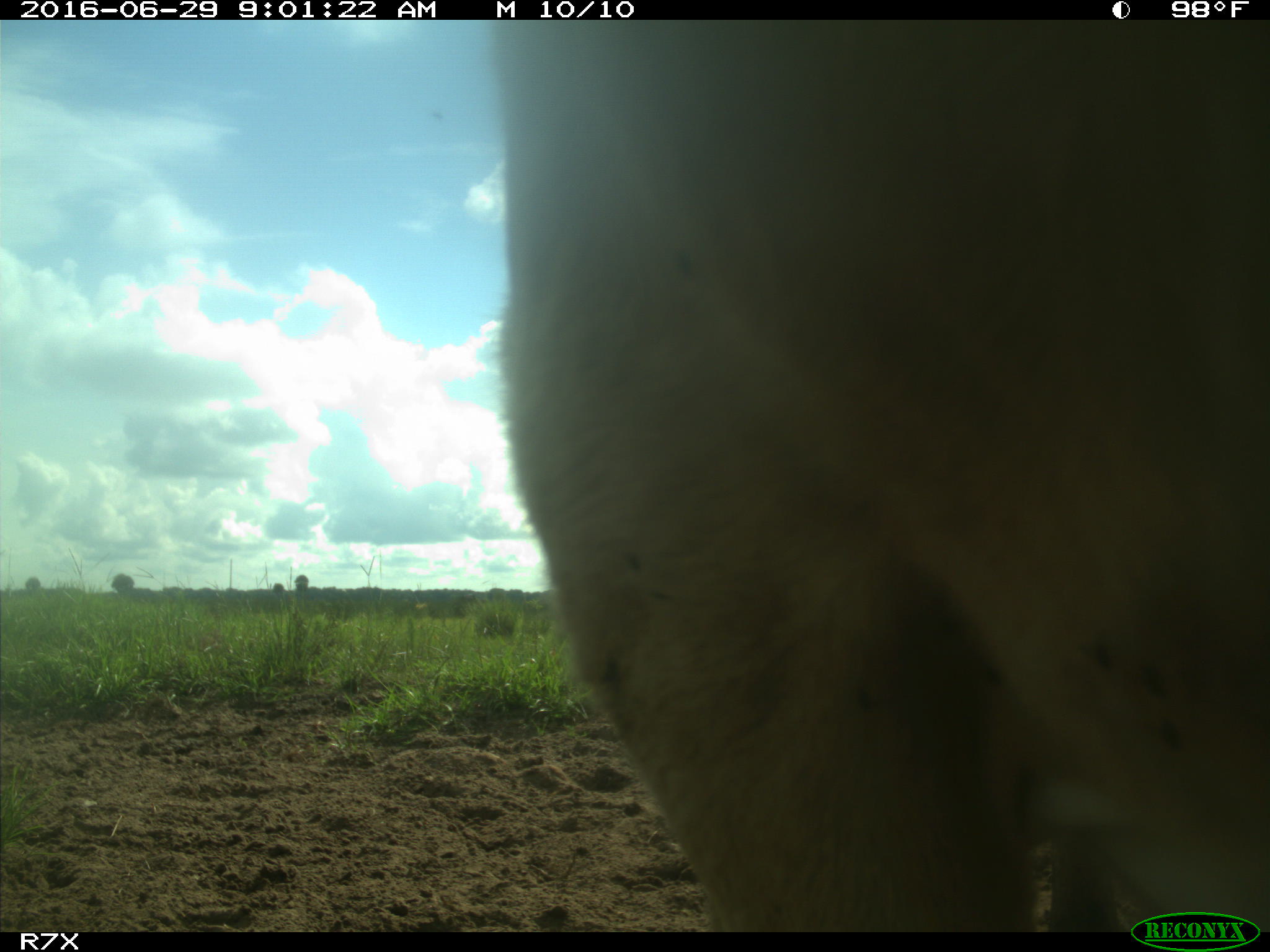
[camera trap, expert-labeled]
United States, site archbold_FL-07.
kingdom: Animalia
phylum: Chordata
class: Mammalia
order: Artiodactyla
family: Bovidae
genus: Bos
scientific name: Bos taurus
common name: domestic cow